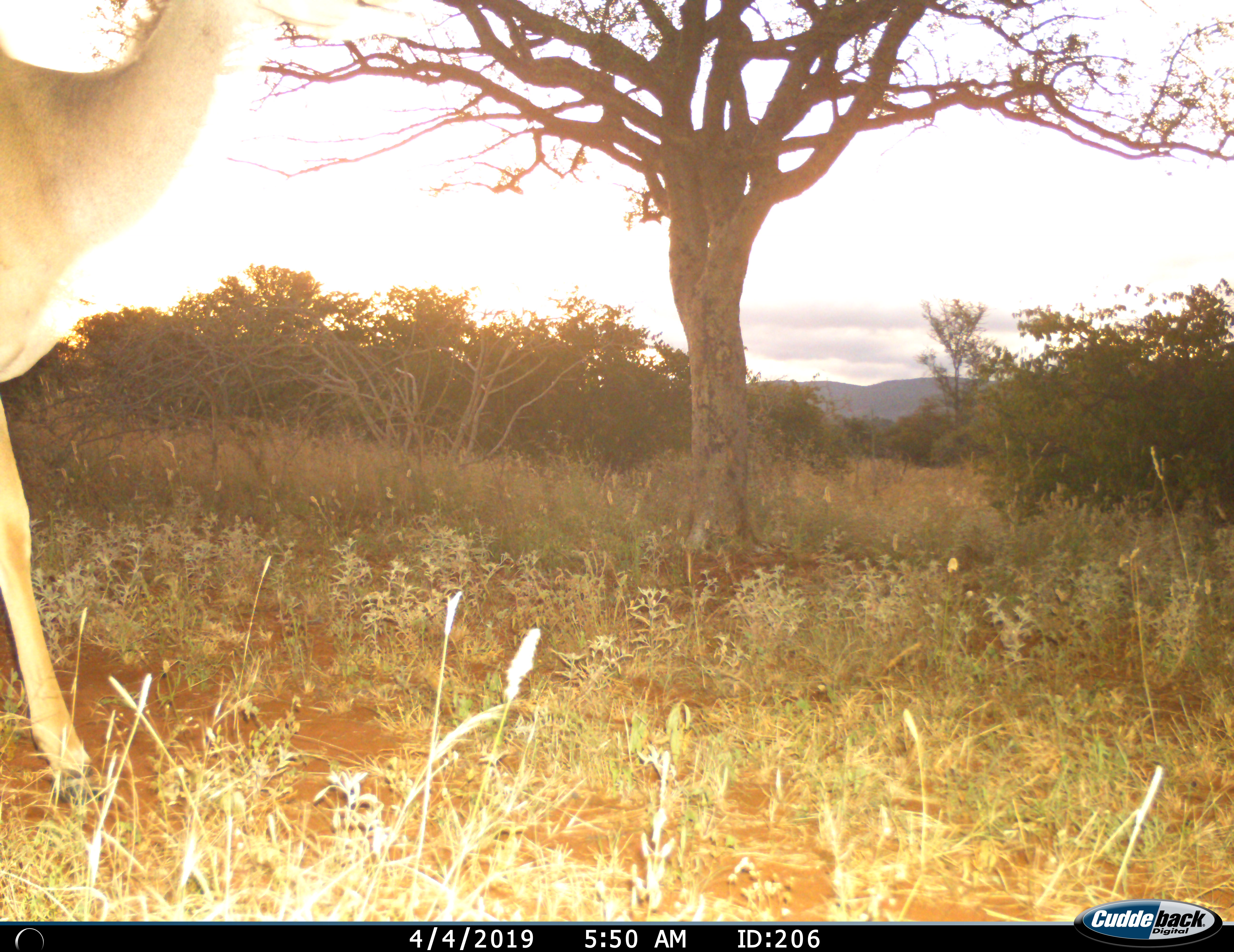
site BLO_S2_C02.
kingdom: Animalia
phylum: Chordata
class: Mammalia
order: Artiodactyla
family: Bovidae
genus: Aepyceros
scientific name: Aepyceros melampus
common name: impala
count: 1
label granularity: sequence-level